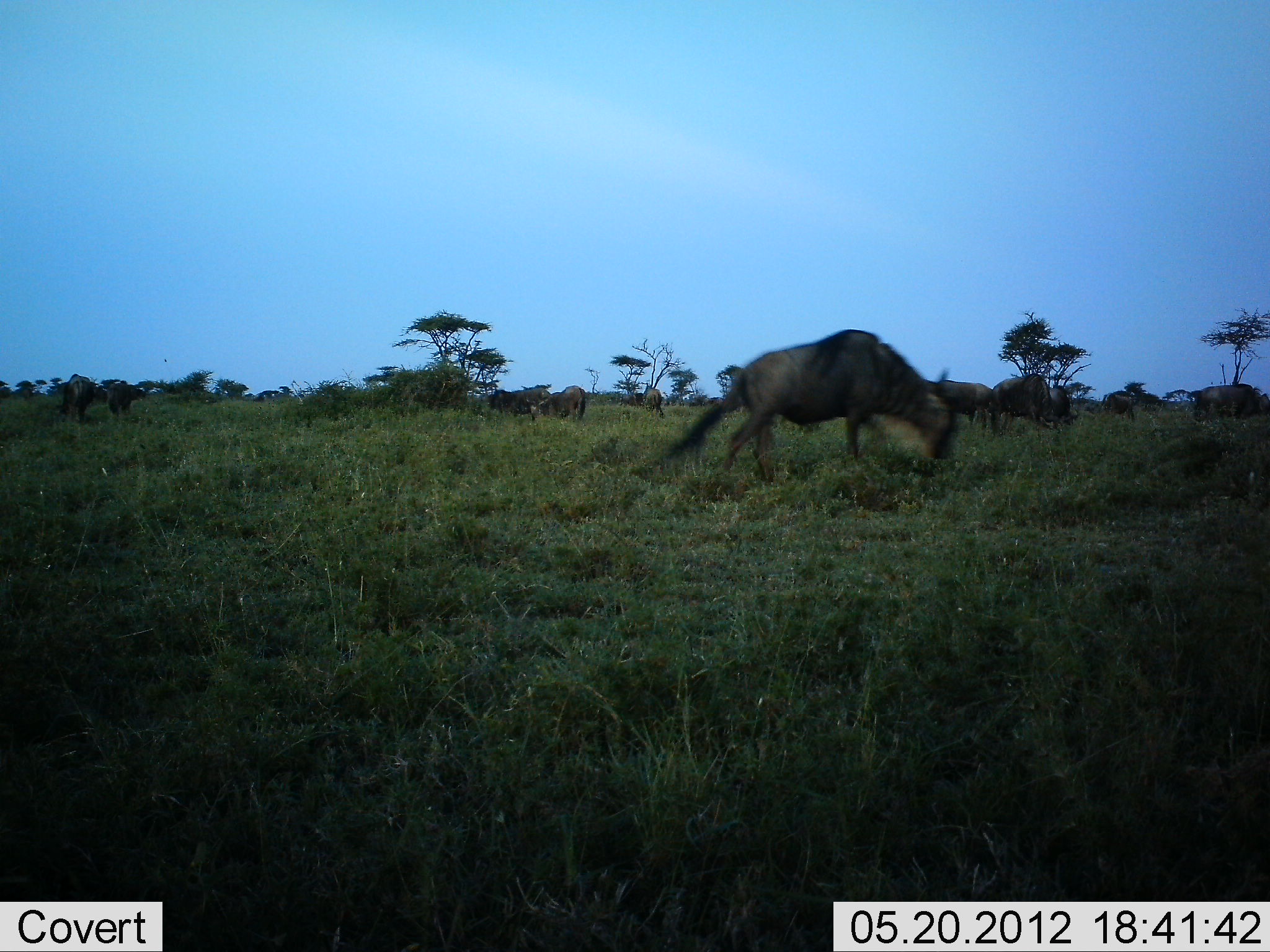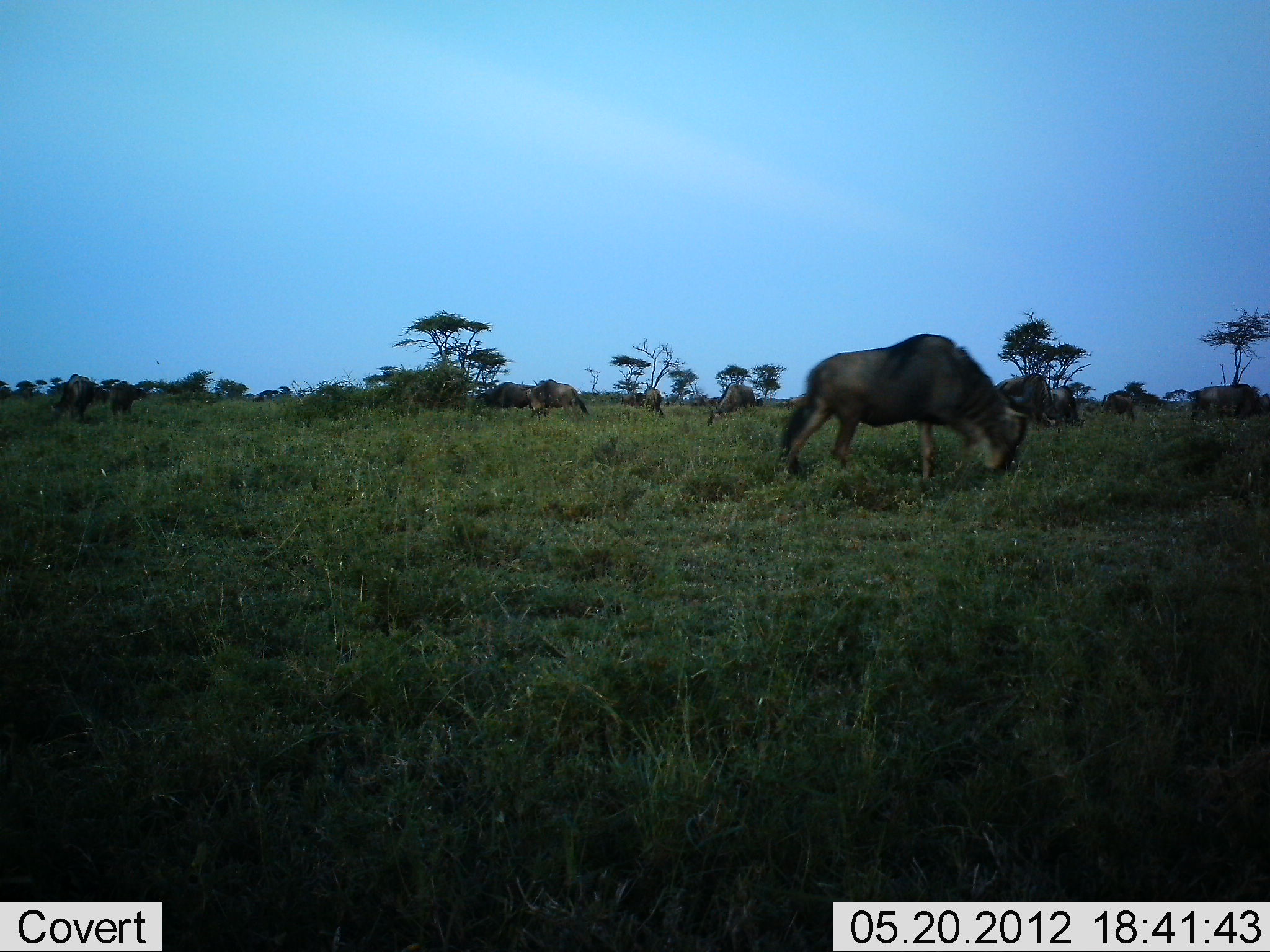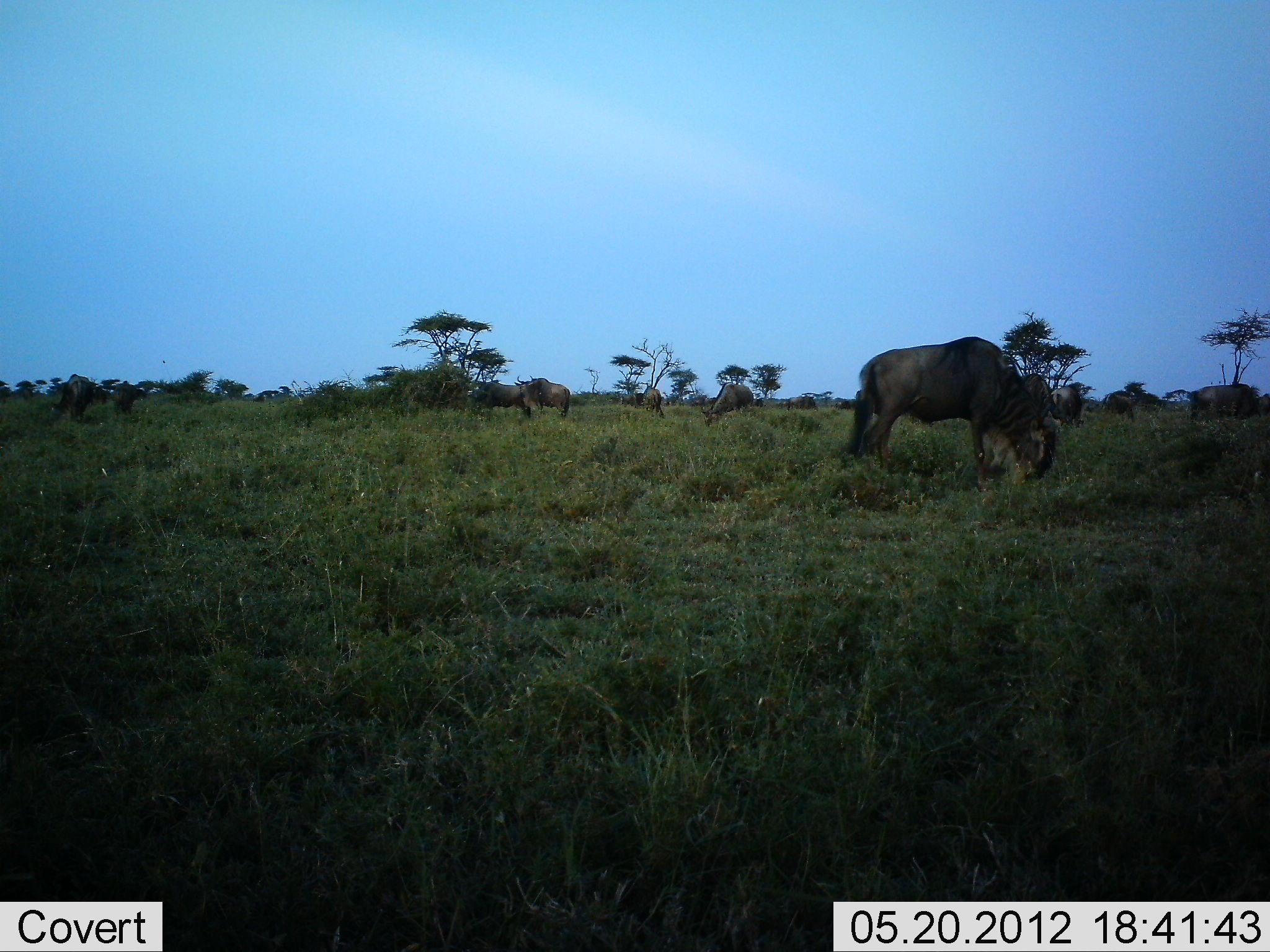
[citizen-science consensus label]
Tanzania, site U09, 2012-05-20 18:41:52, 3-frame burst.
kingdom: Animalia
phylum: Chordata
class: Mammalia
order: Artiodactyla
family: Bovidae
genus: Connochaetes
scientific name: Connochaetes taurinus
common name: blue wildebeest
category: wildebeest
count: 7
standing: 10%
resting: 0%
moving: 20%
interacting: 10%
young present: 0%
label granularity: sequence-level